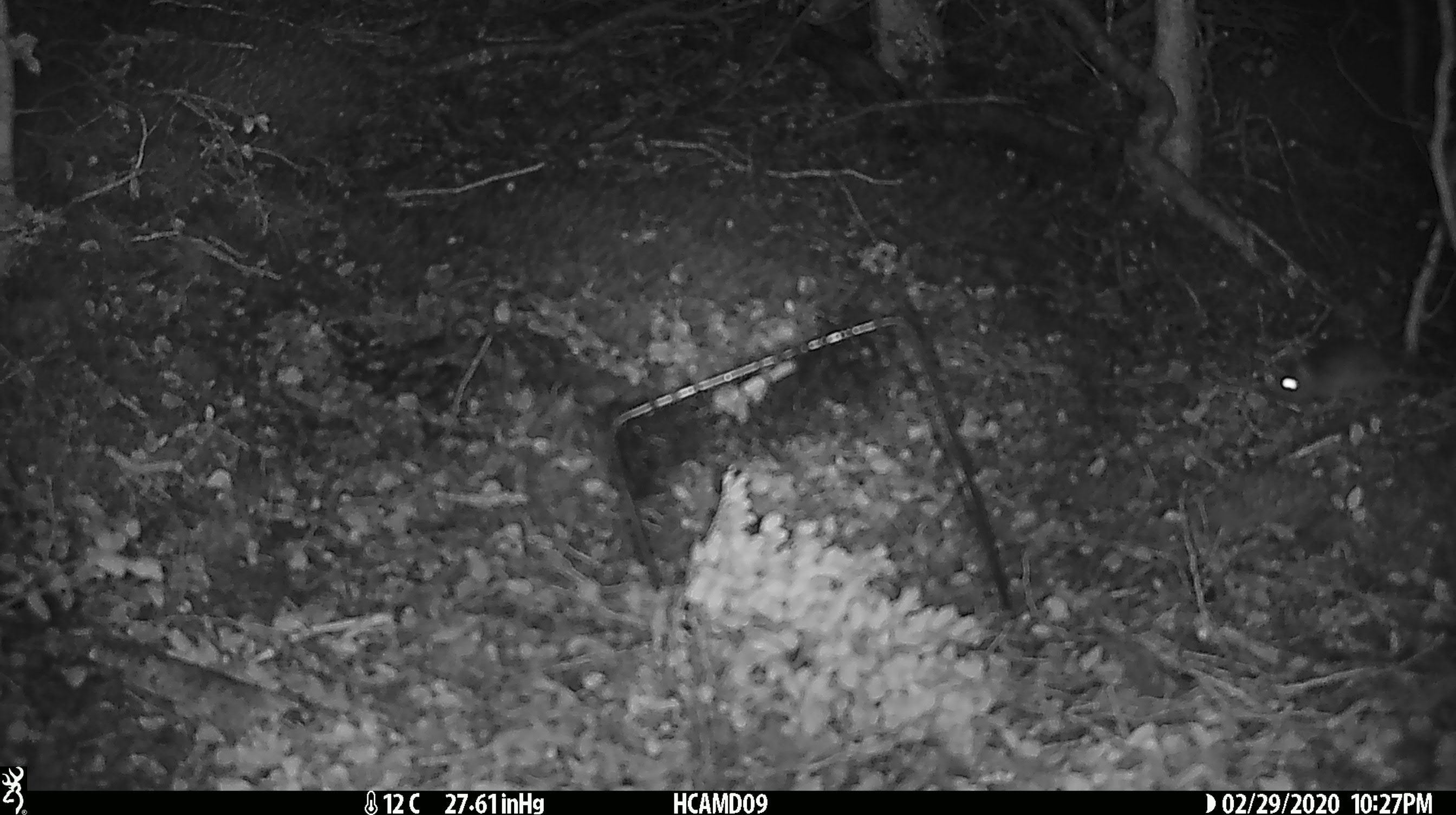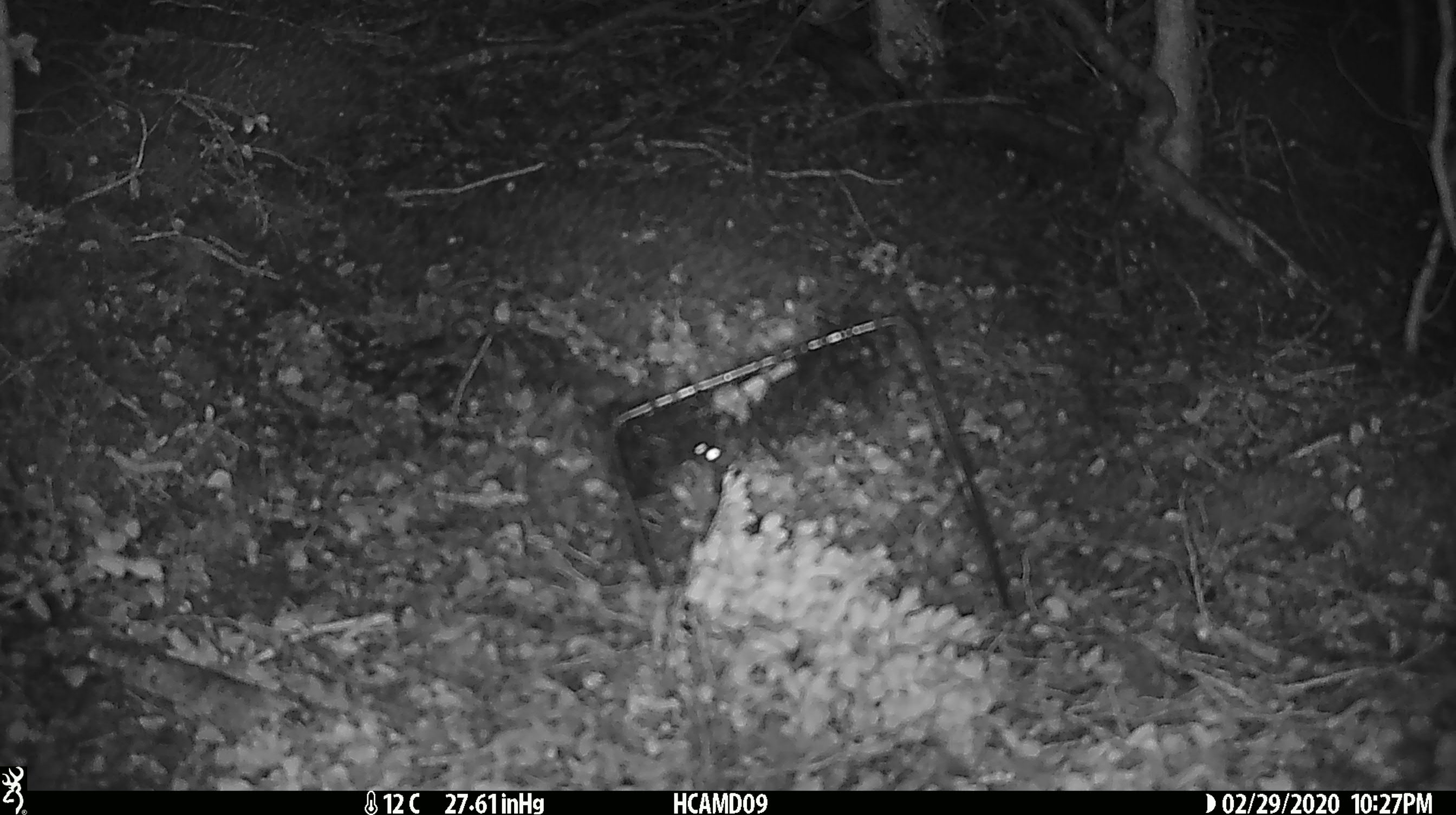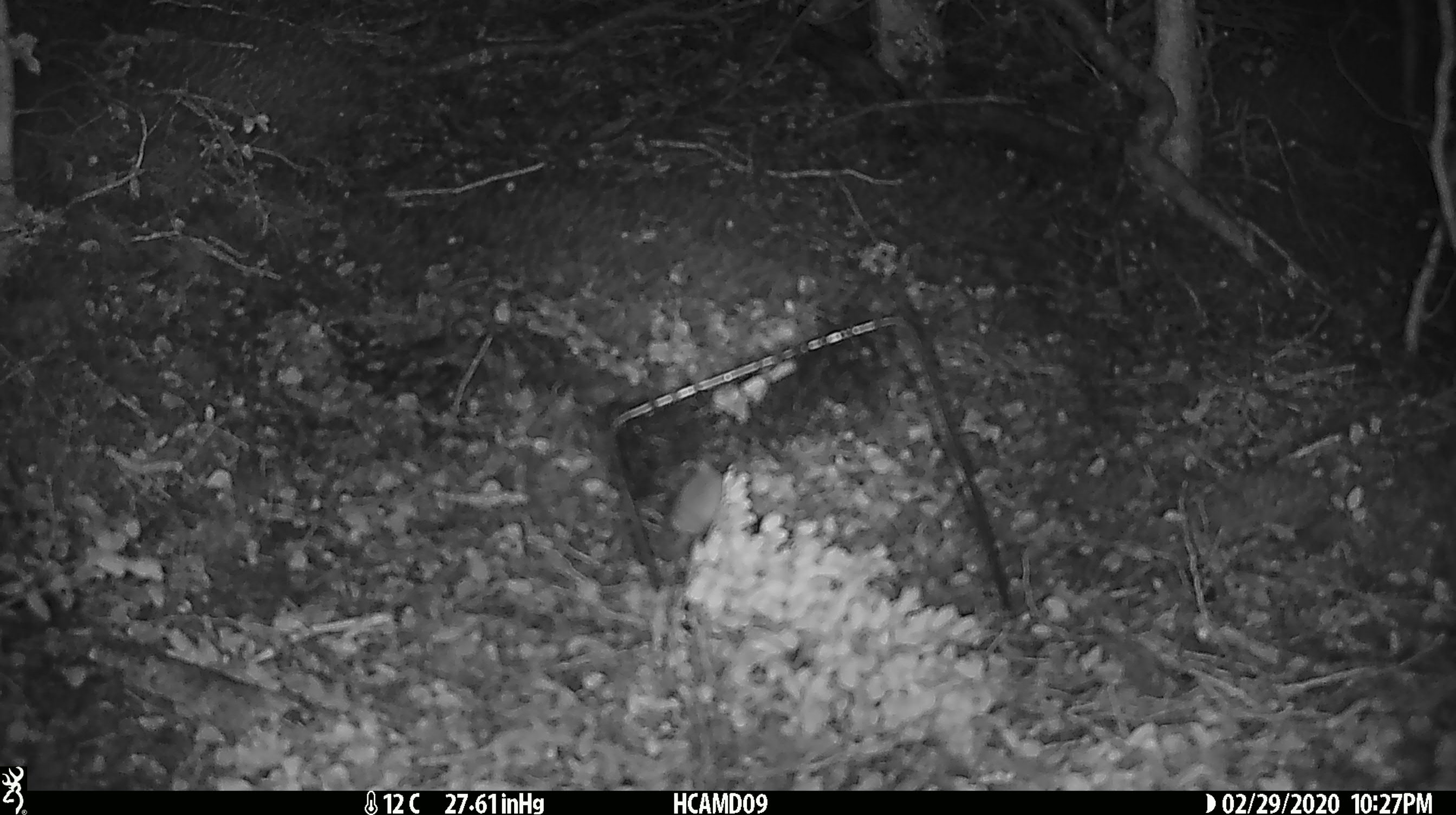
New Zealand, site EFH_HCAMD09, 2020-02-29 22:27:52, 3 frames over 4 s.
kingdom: Animalia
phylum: Chordata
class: Mammalia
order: Rodentia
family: Muridae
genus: Mus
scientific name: Mus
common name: mouse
Mouse (Mus).